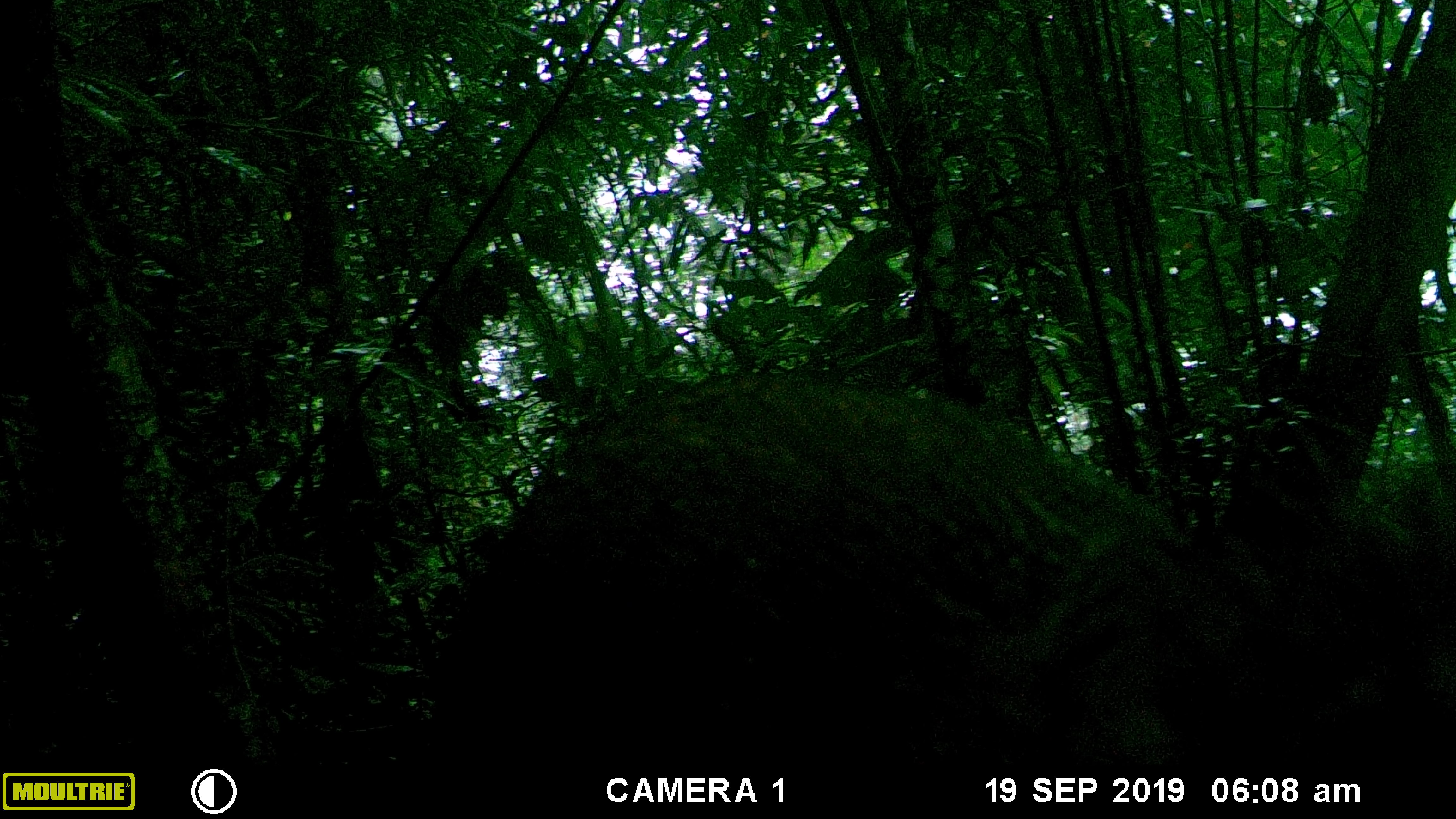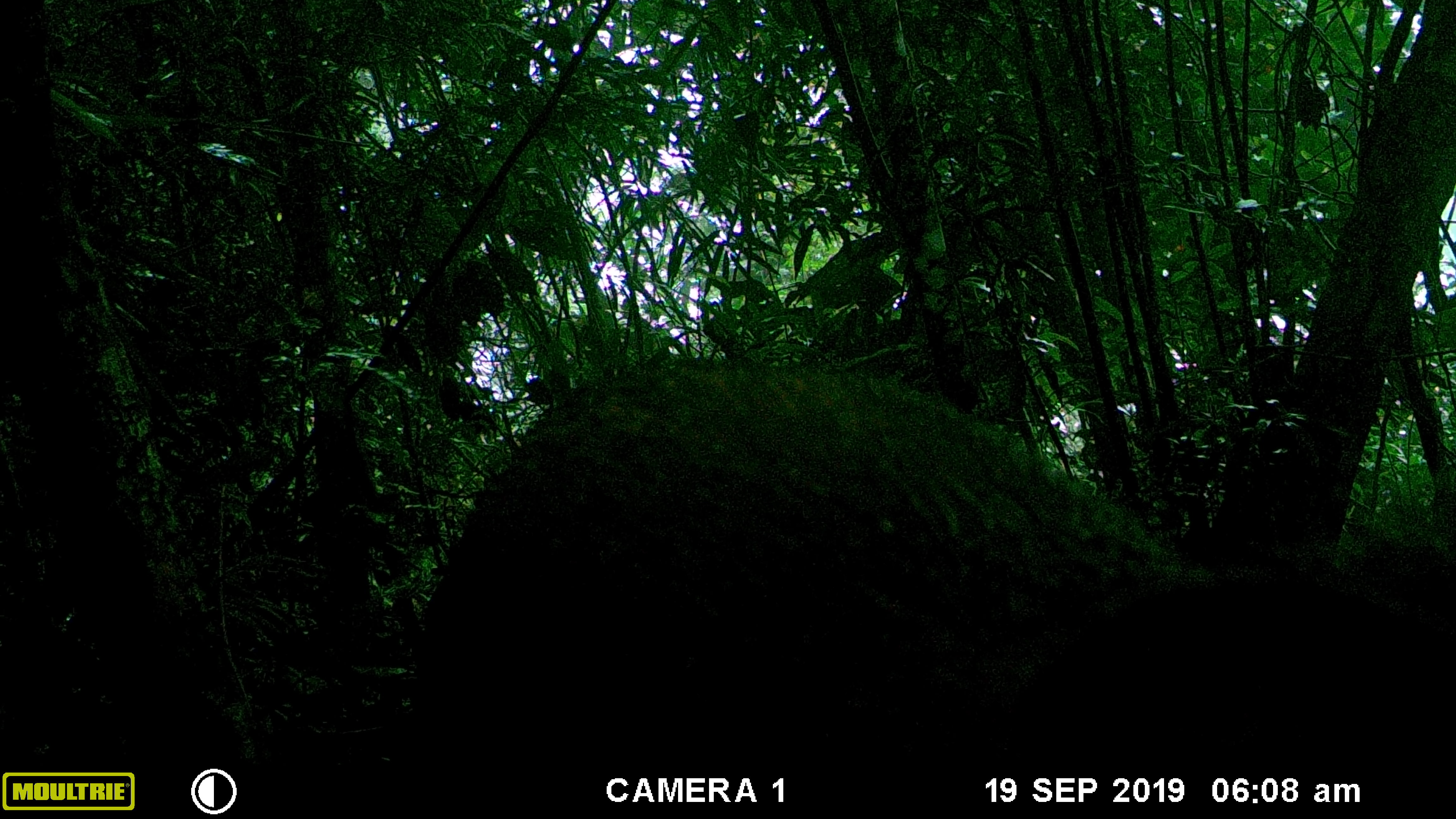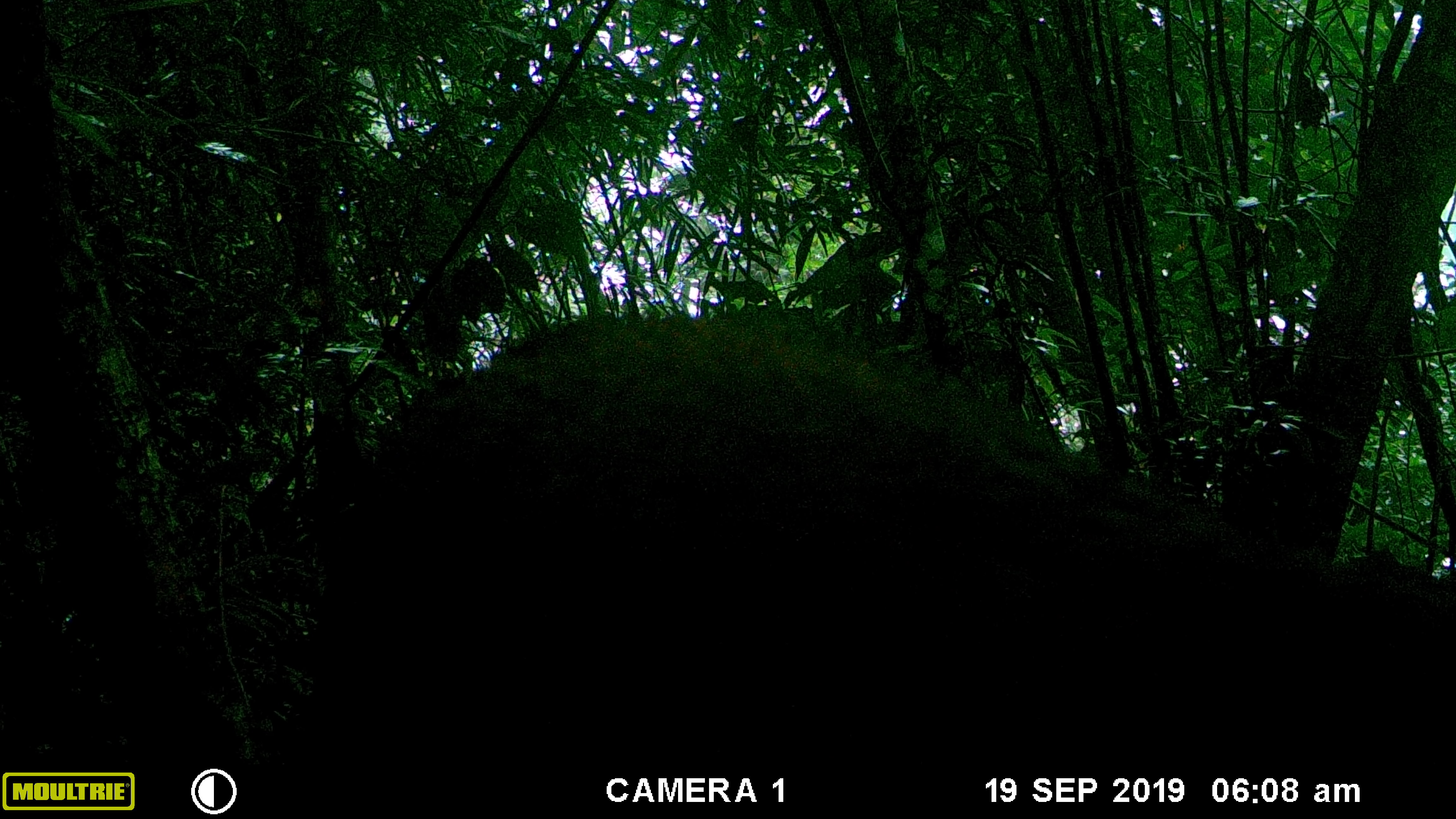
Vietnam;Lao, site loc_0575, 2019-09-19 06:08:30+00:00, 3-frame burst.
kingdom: Animalia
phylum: Chordata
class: Mammalia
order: Artiodactyla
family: Suidae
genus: Sus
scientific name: Sus scrofa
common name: eurasian wild pig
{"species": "eurasian wild pig (Sus scrofa)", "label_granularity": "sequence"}